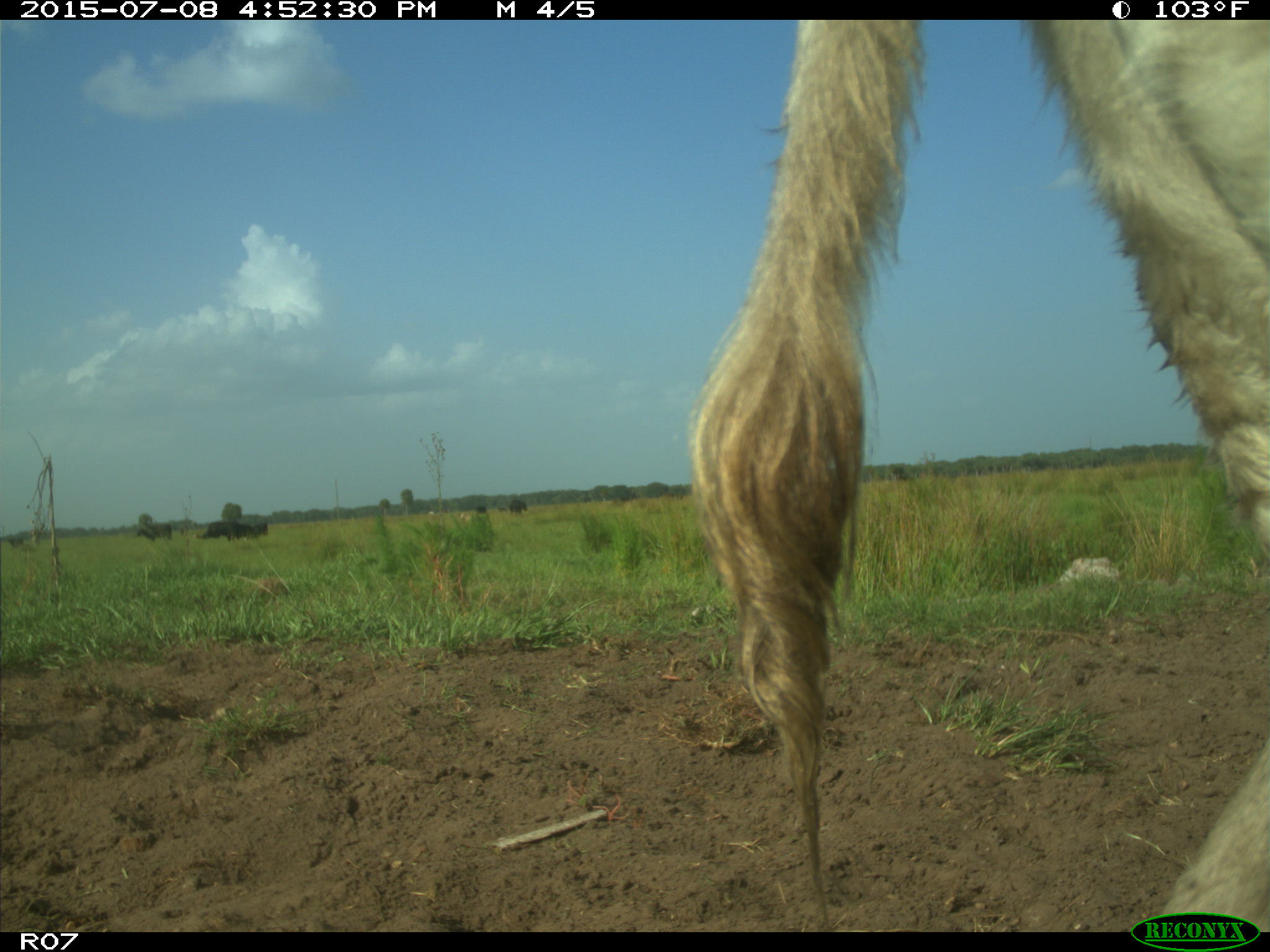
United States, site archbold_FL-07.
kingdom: Animalia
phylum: Chordata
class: Mammalia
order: Artiodactyla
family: Bovidae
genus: Bos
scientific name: Bos taurus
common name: domestic cow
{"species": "Bos taurus (domestic cow)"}